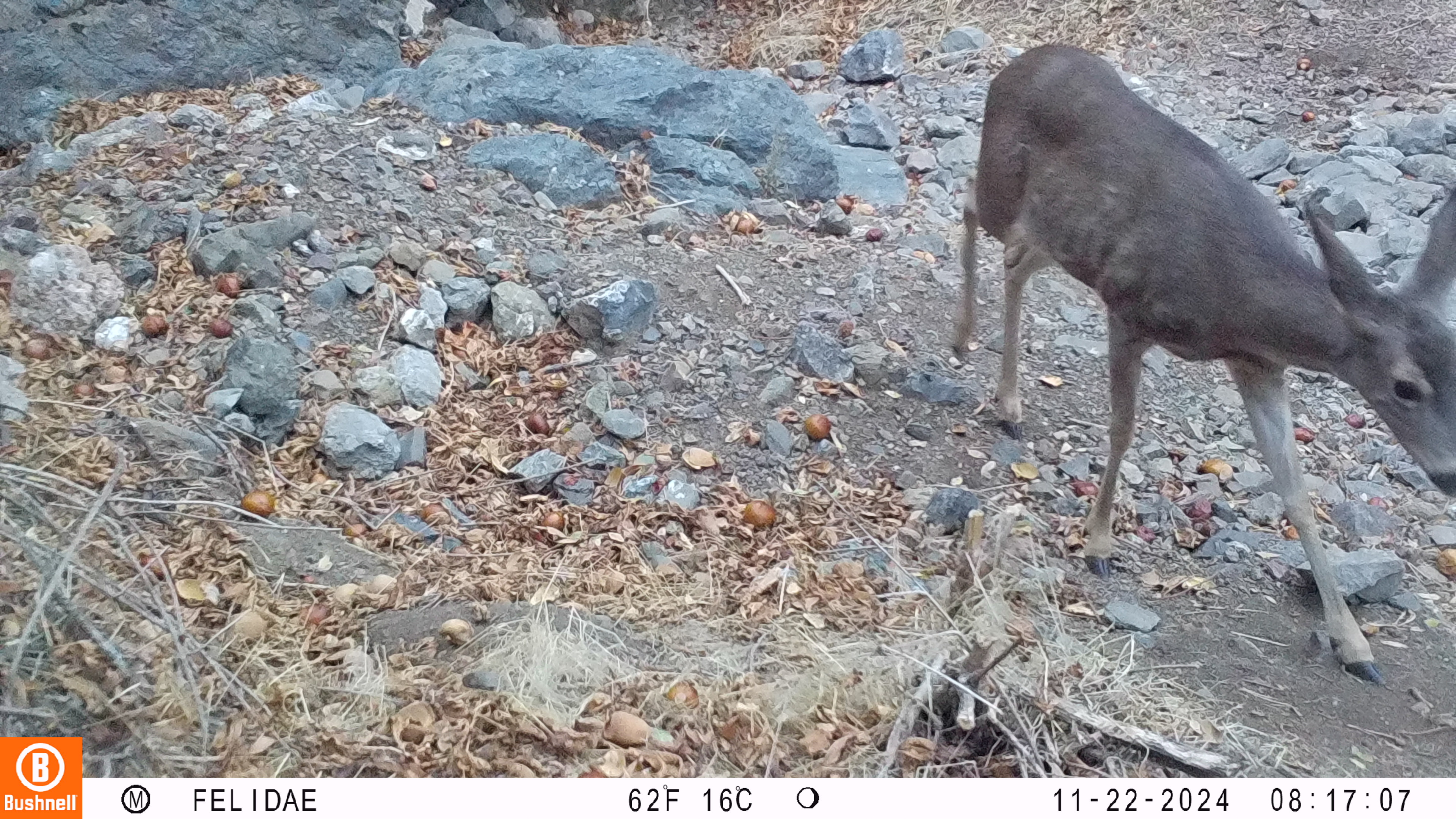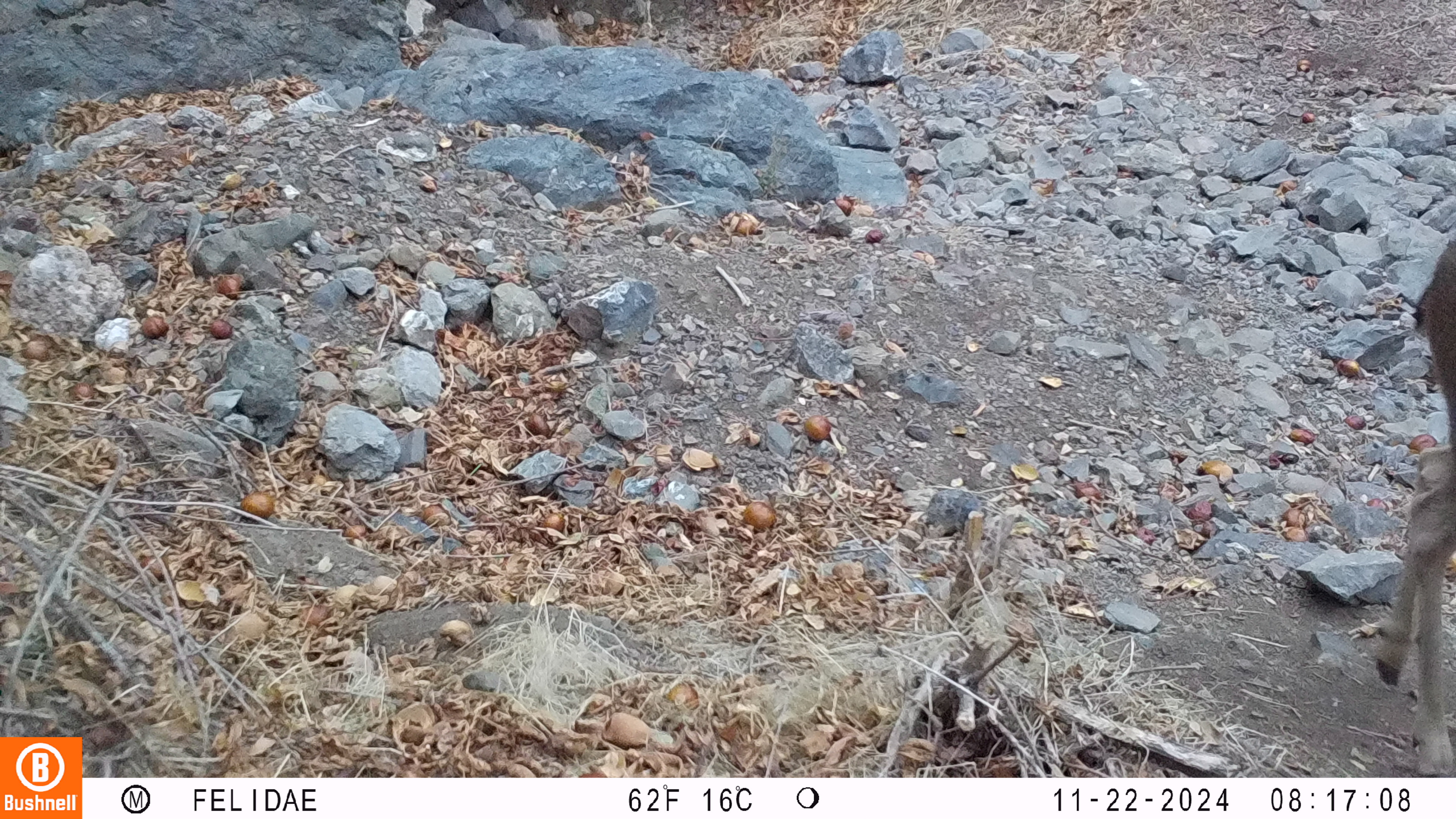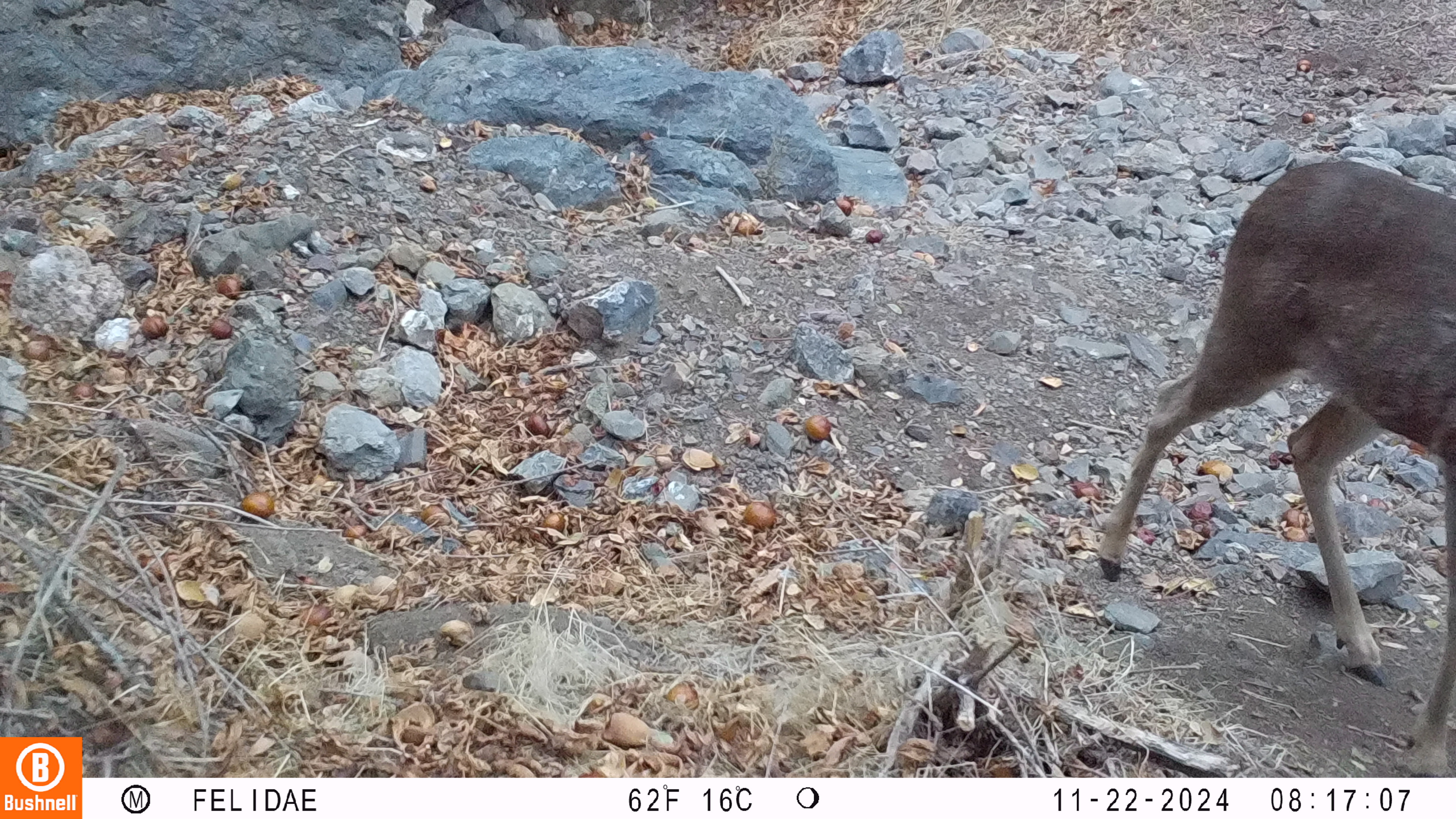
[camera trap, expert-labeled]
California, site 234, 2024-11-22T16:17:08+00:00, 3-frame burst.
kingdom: Animalia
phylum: Chordata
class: Mammalia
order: Artiodactyla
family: Cervidae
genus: Odocoileus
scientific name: Odocoileus hemionus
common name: mule deer